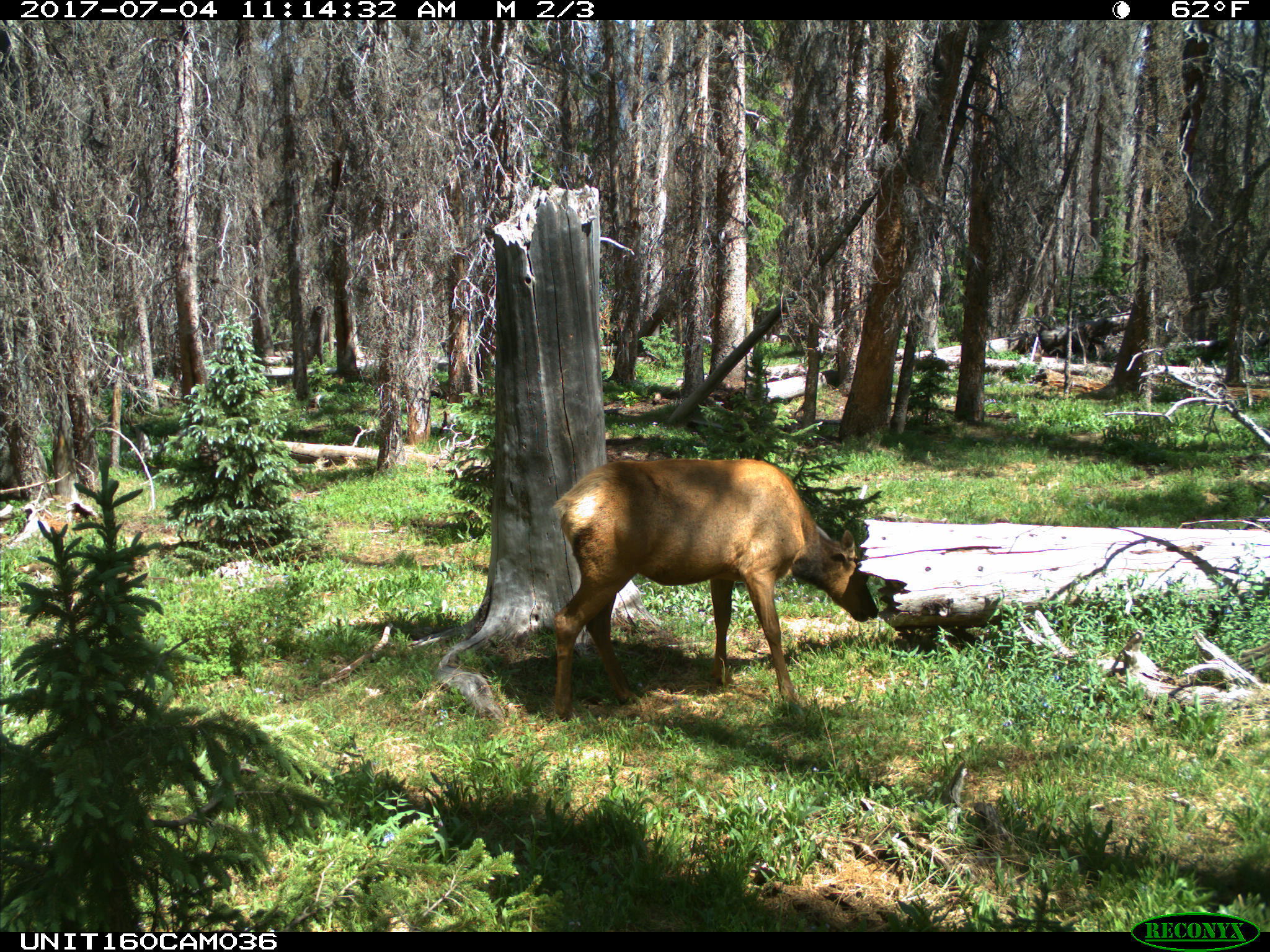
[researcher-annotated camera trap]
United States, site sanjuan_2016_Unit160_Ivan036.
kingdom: Animalia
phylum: Chordata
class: Mammalia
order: Artiodactyla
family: Cervidae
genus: Cervus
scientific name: Cervus elaphus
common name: red deer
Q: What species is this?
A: Cervus elaphus (red deer).